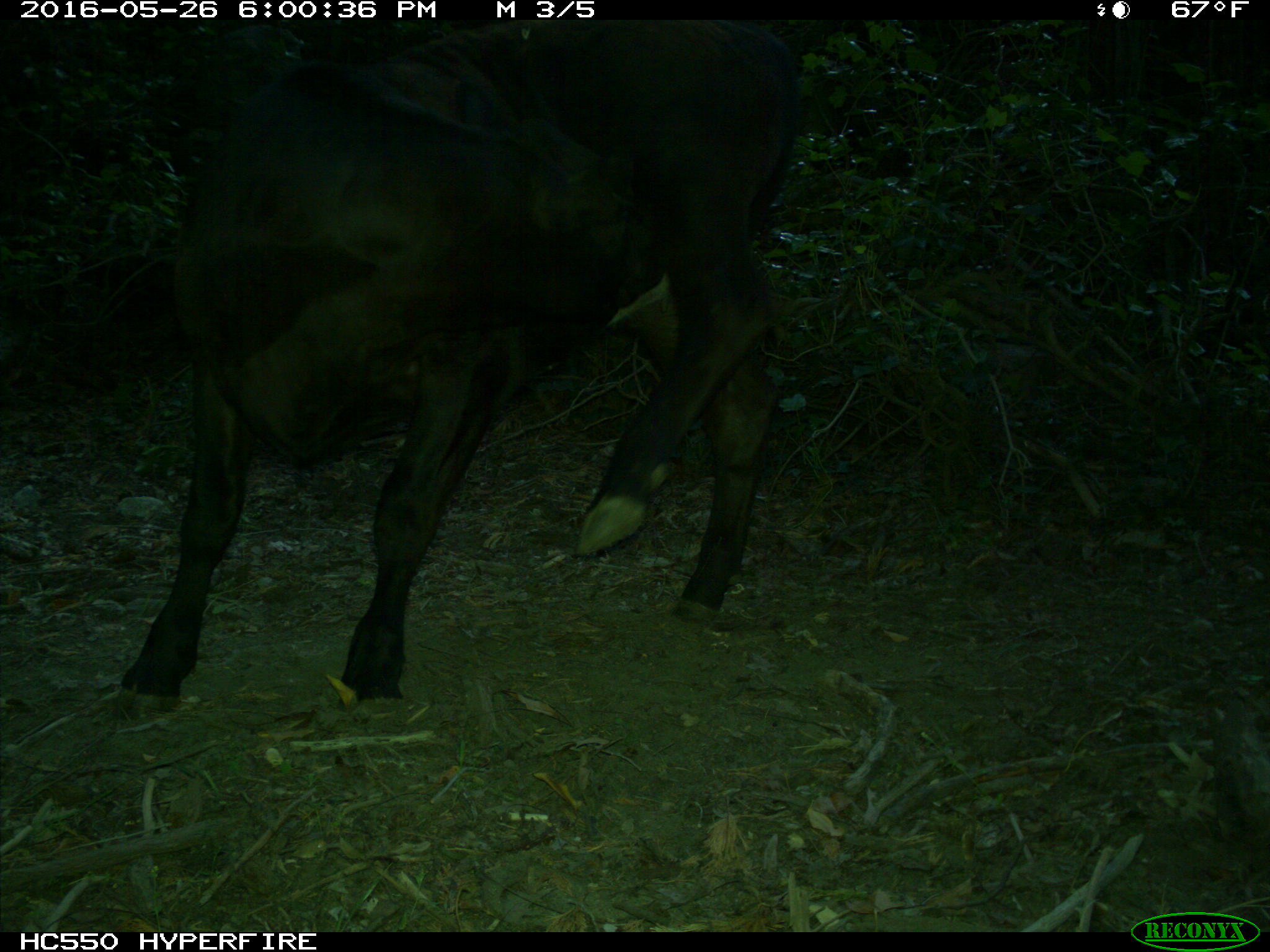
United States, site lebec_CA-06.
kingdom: Animalia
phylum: Chordata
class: Mammalia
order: Artiodactyla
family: Bovidae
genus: Bos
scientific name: Bos taurus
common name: domestic cow